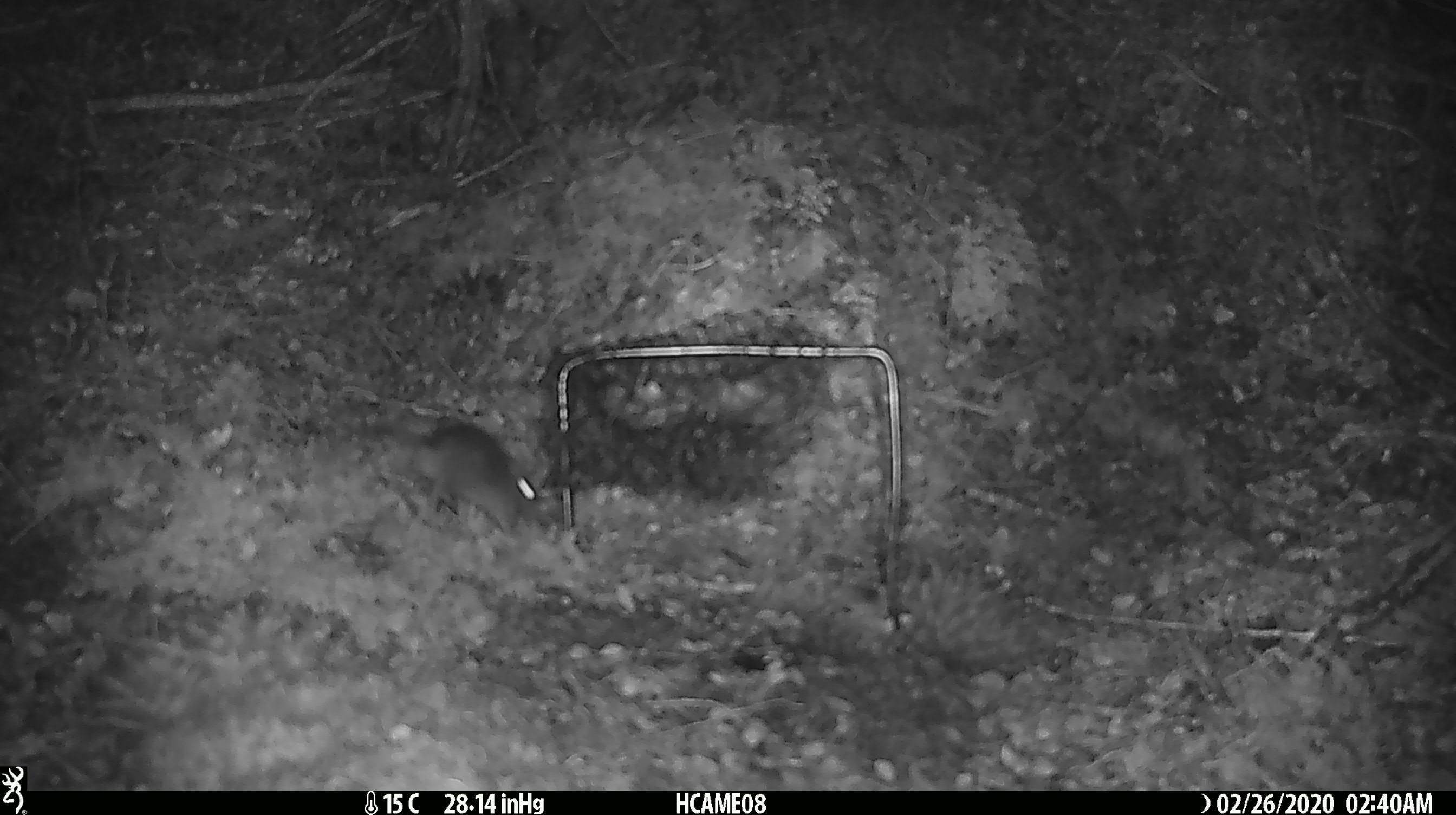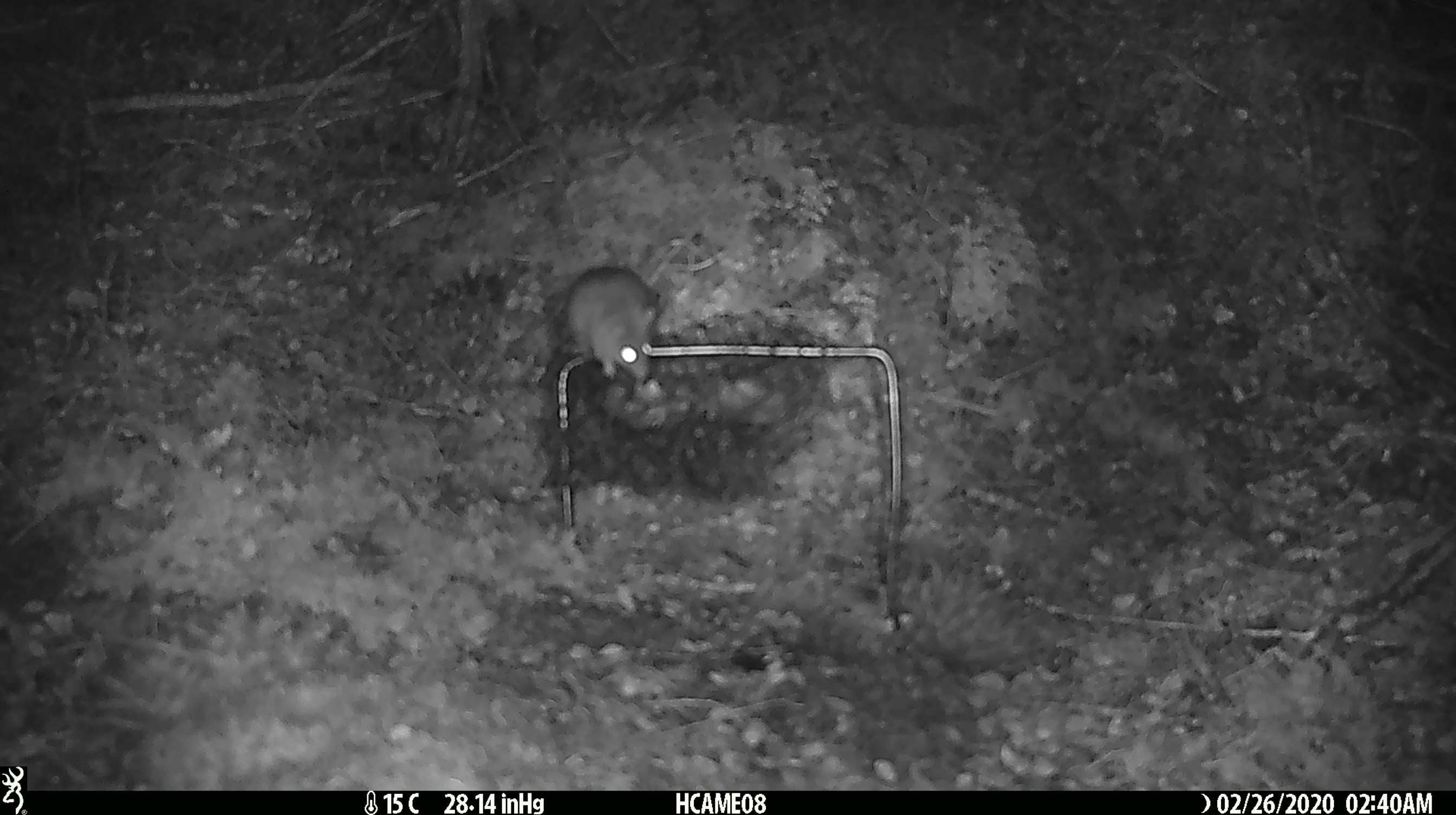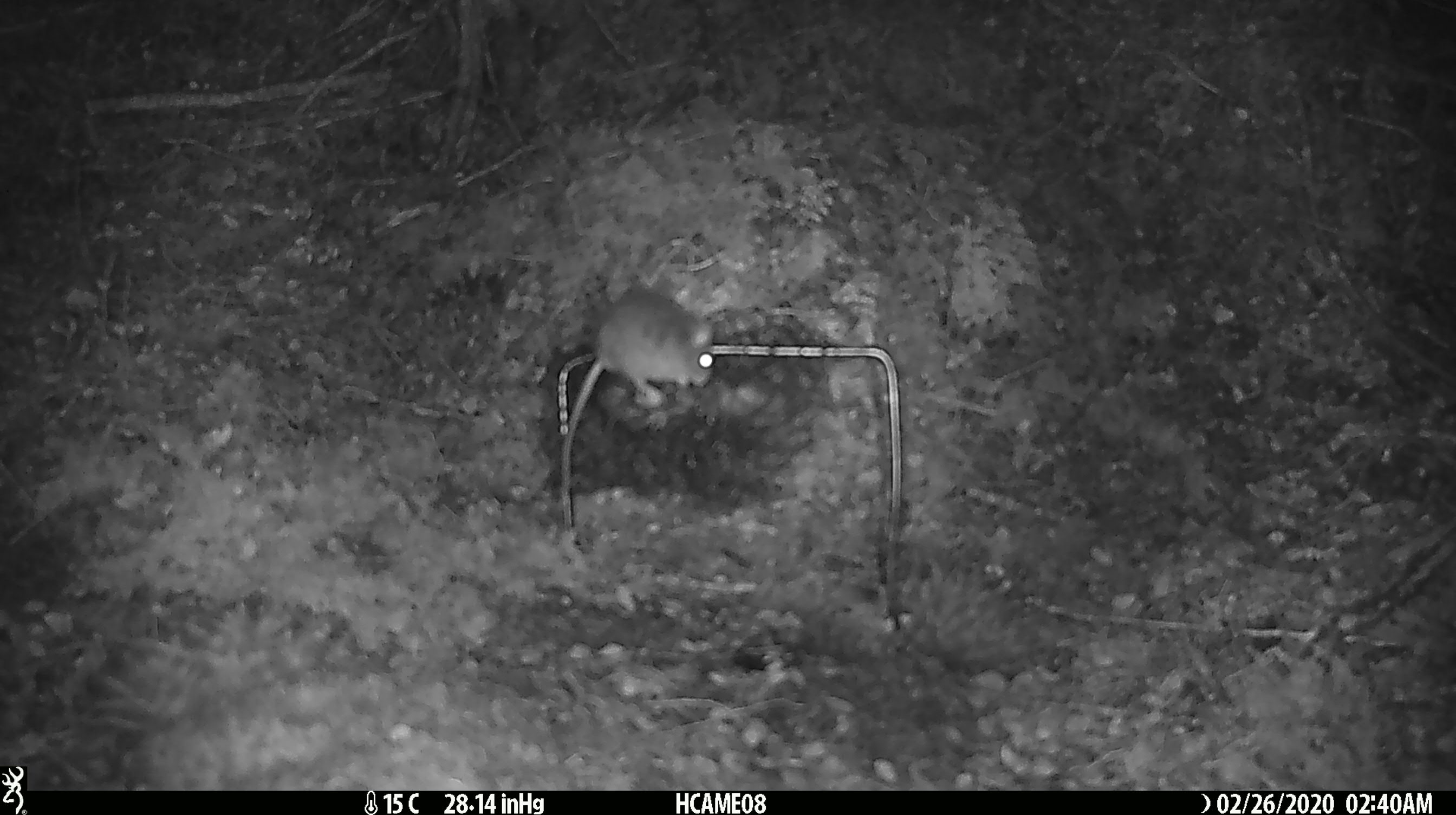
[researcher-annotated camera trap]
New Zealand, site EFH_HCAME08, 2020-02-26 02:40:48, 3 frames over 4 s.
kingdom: Animalia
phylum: Chordata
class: Mammalia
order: Rodentia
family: Muridae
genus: Mus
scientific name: Mus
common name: mouse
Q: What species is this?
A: Mouse (Mus).